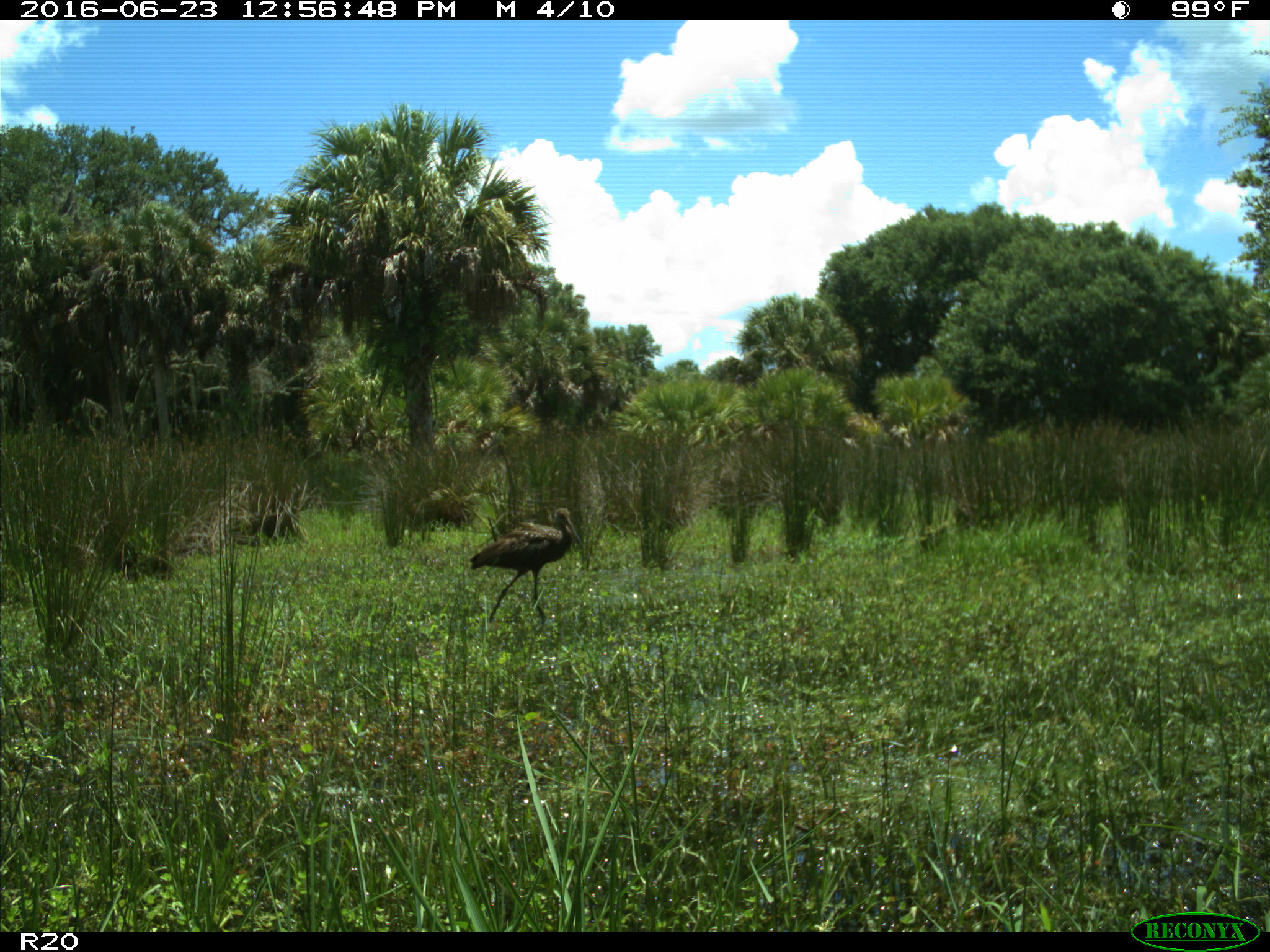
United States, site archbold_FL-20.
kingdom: Animalia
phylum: Chordata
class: Aves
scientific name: Aves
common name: birds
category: unidentified bird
Unidentified bird (birds) (Aves).